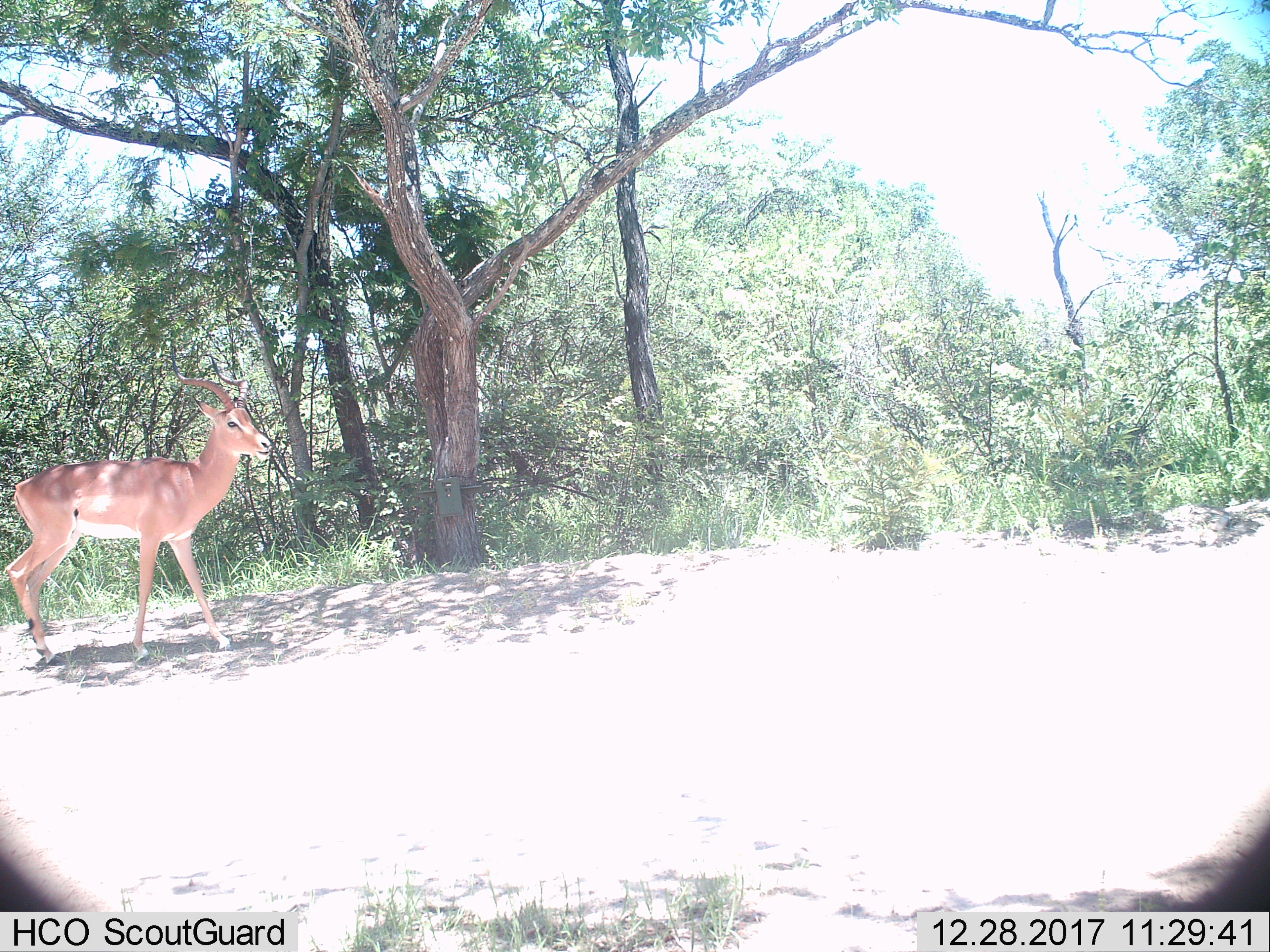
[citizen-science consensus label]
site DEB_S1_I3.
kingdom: Animalia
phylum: Chordata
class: Mammalia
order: Artiodactyla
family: Bovidae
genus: Aepyceros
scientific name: Aepyceros melampus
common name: impala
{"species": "impala (Aepyceros melampus)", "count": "1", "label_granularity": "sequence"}